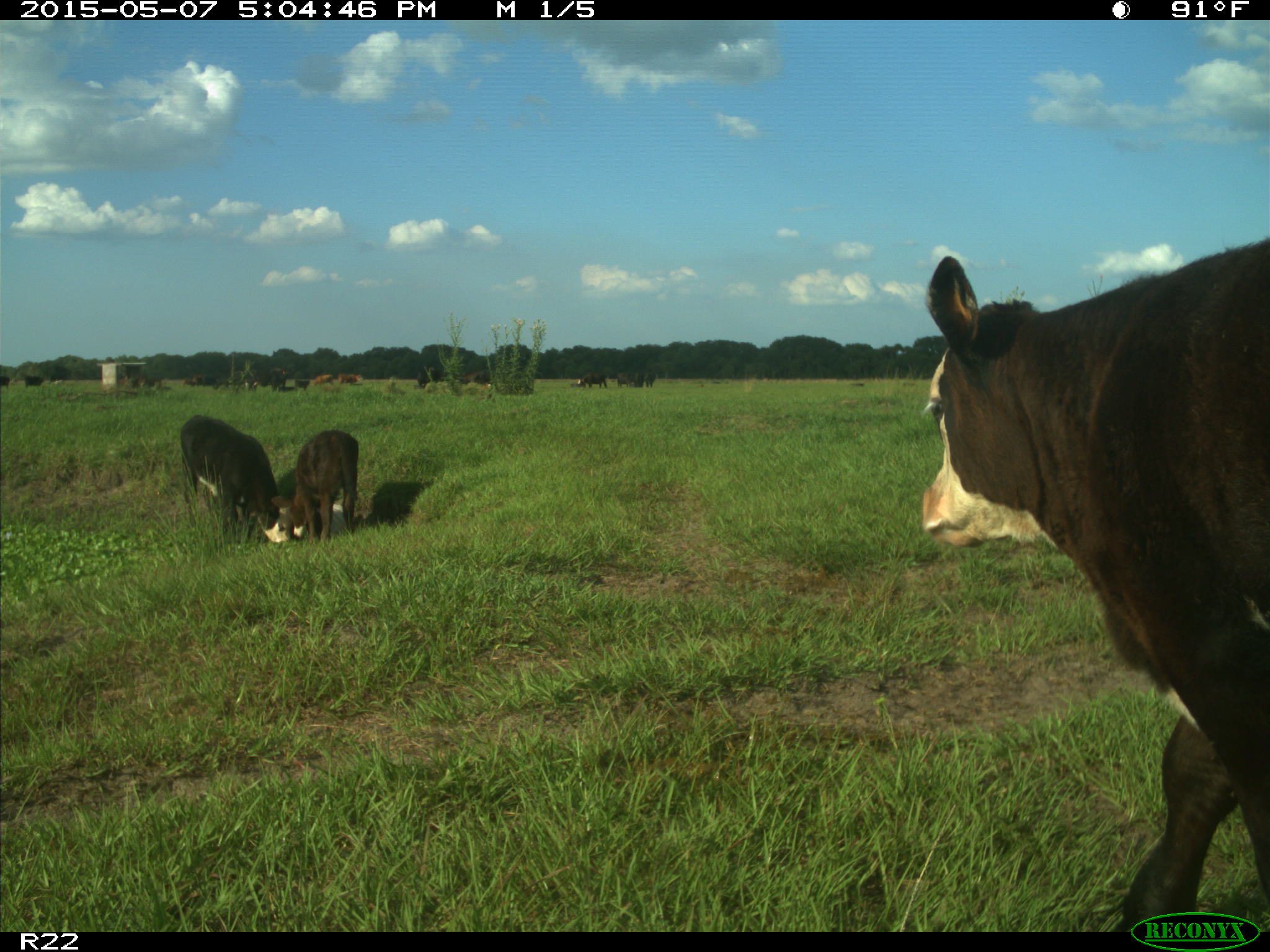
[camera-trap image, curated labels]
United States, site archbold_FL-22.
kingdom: Animalia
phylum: Chordata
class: Mammalia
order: Artiodactyla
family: Bovidae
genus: Bos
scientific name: Bos taurus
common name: domestic cow